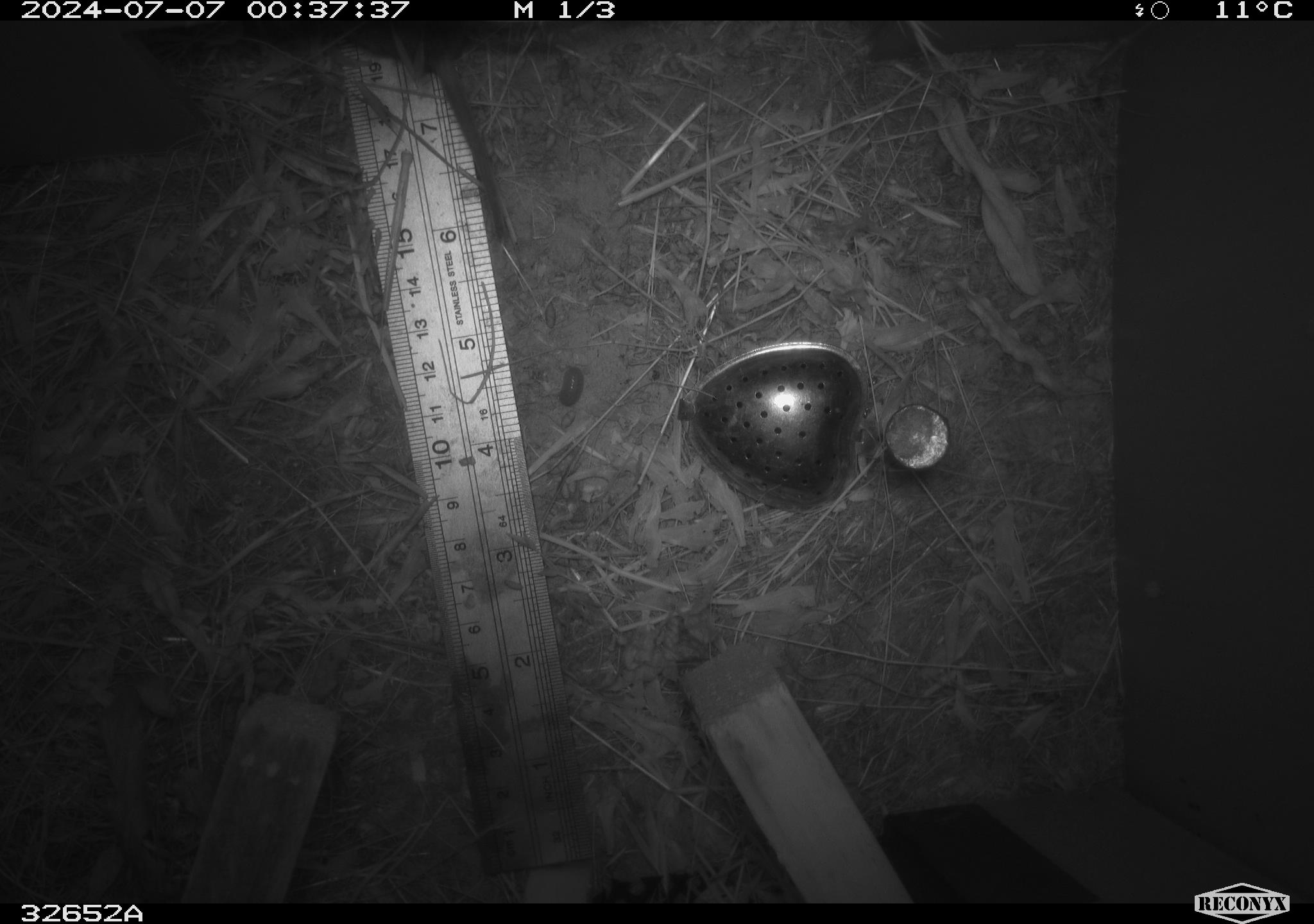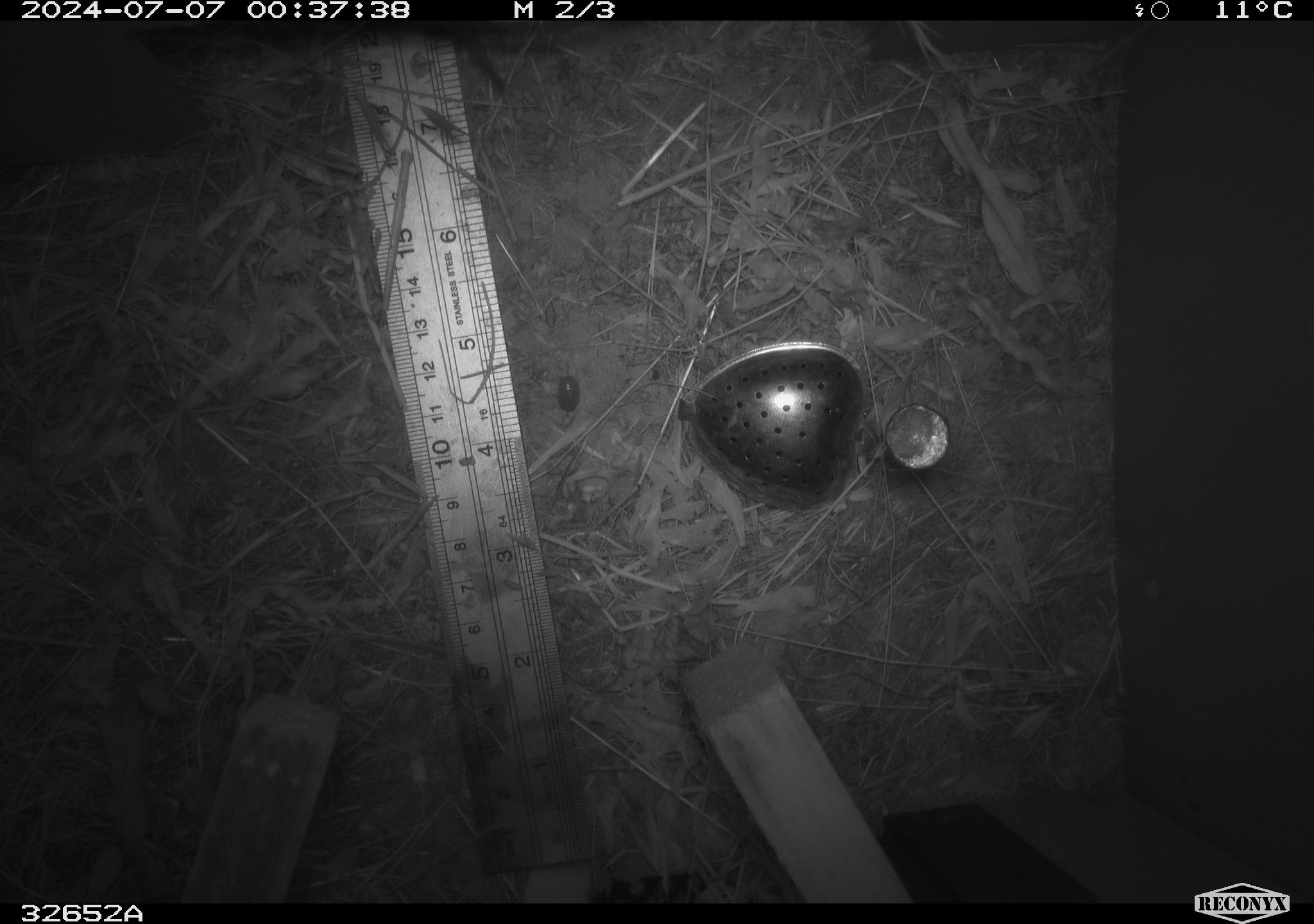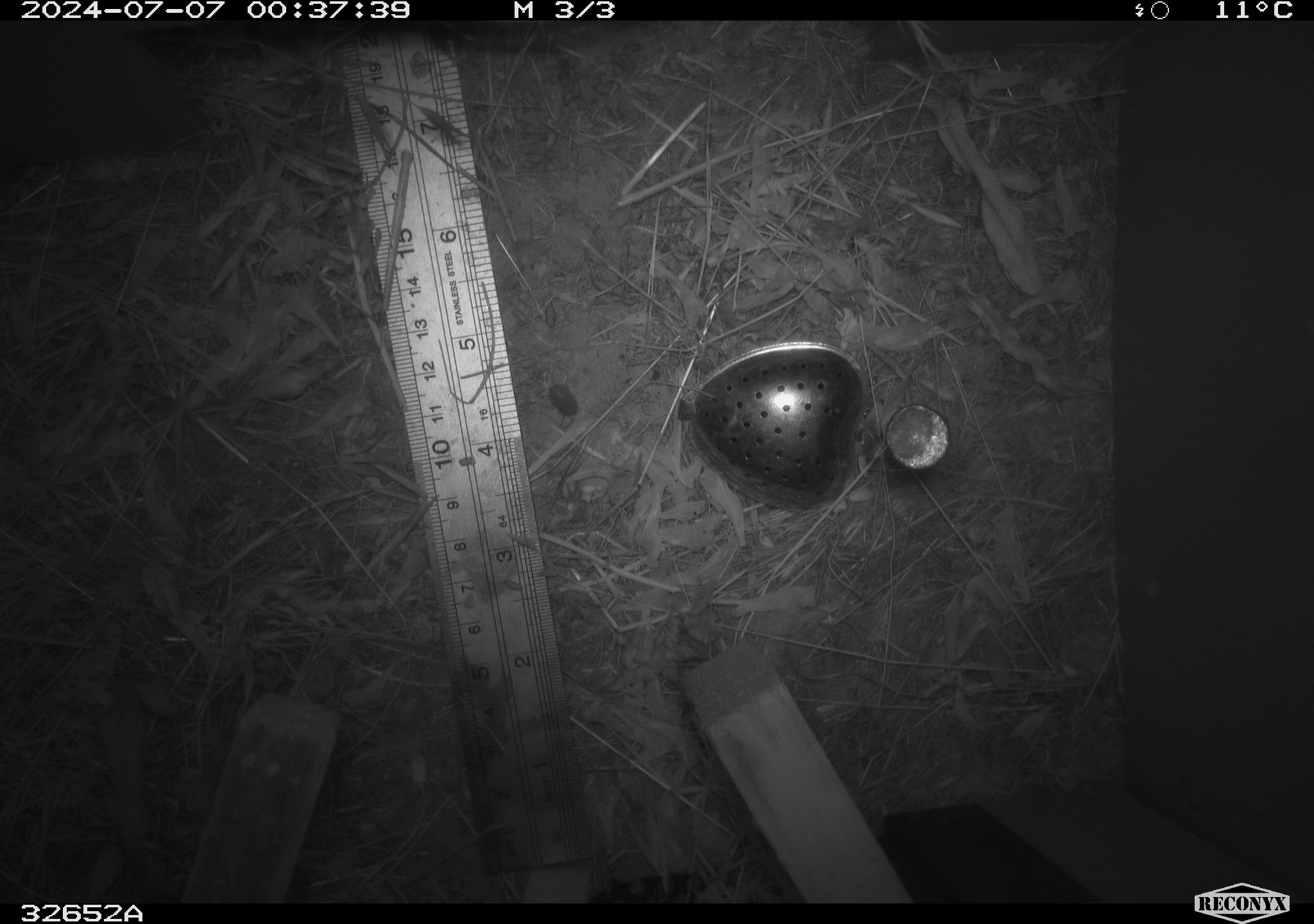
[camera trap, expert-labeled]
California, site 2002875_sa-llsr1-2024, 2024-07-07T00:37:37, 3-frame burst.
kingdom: Animalia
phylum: Chordata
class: Mammalia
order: Rodentia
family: Cricetidae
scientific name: Arvicolinae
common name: voles, lemmings, and muskrats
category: arvicolinae subfamily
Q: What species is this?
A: Arvicolinae subfamily (voles, lemmings, and muskrats) (Arvicolinae).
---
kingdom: Animalia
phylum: Arthropoda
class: Insecta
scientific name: Insecta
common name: insect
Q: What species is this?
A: Insect (Insecta).